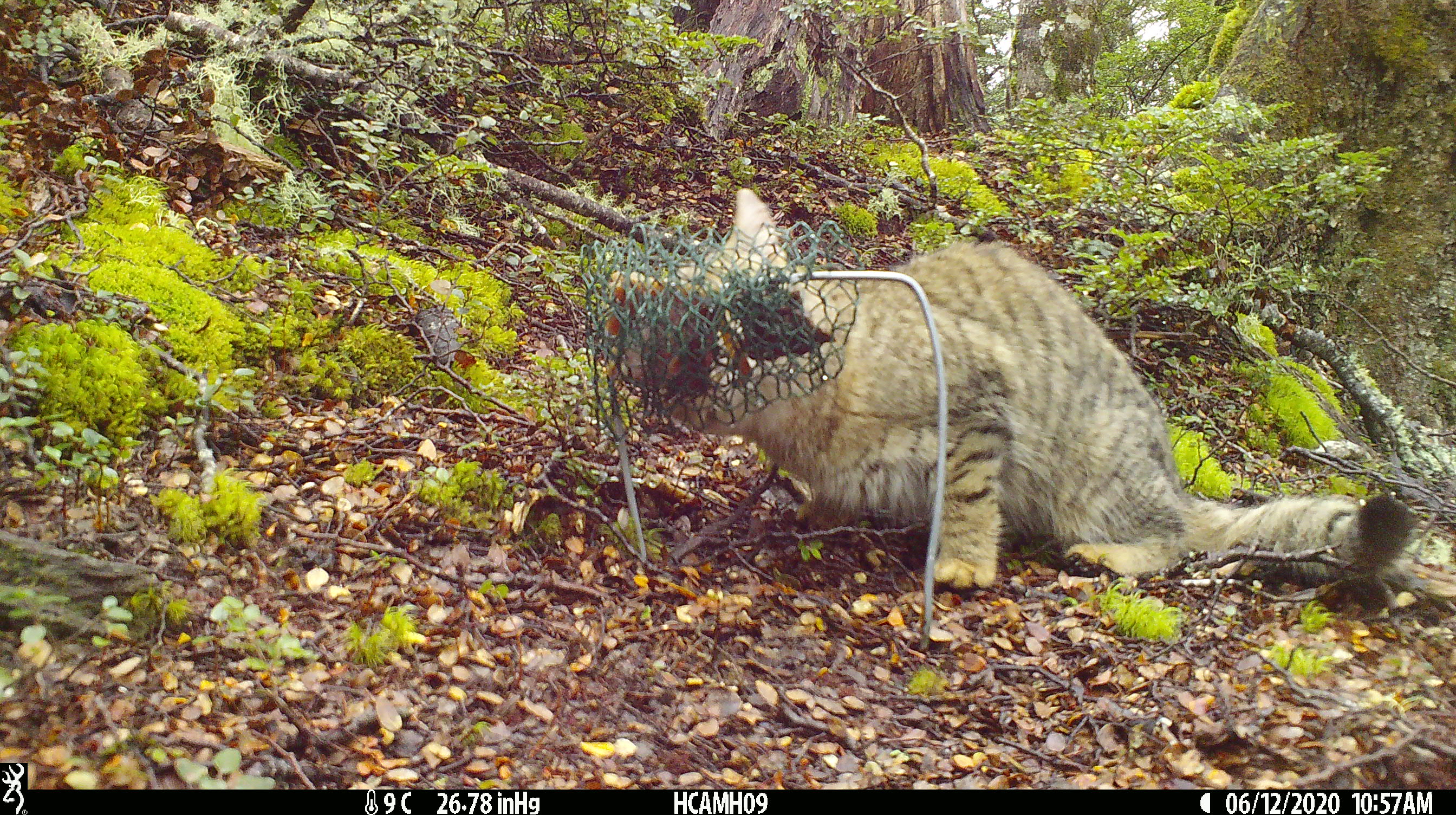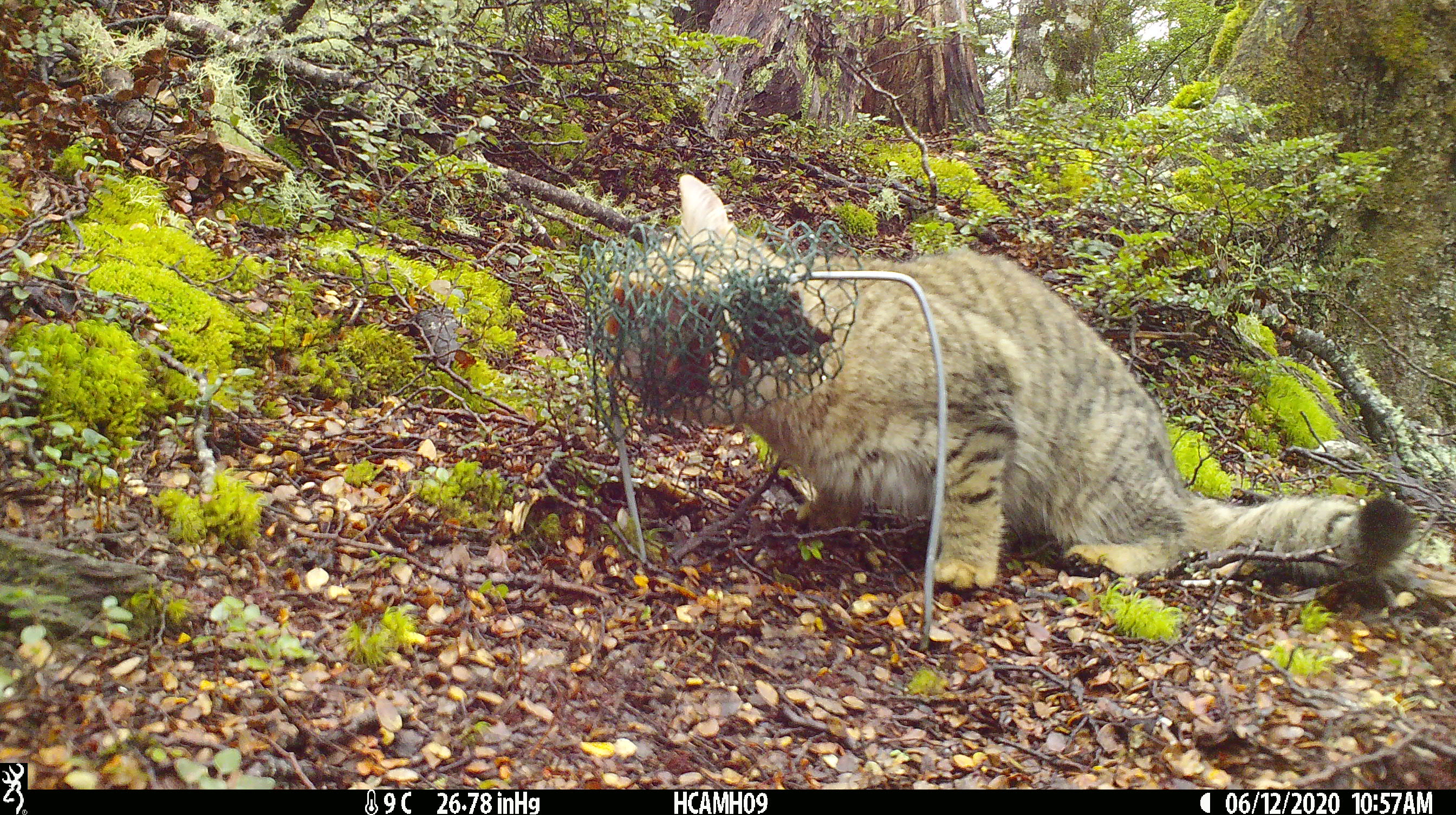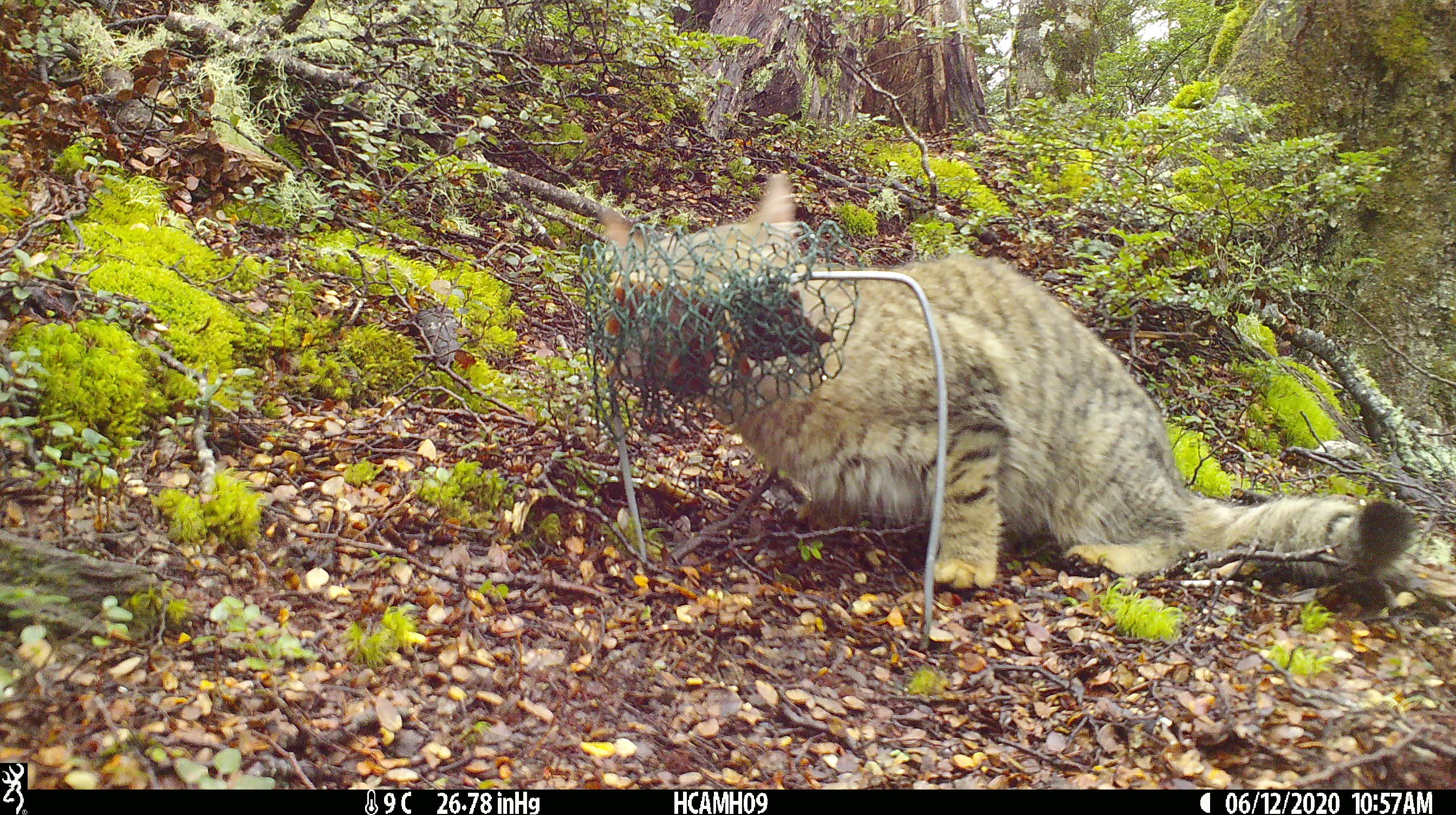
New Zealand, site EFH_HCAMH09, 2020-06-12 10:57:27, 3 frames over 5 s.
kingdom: Animalia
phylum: Chordata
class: Mammalia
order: Carnivora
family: Felidae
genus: Felis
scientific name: Felis catus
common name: domestic cat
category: cat